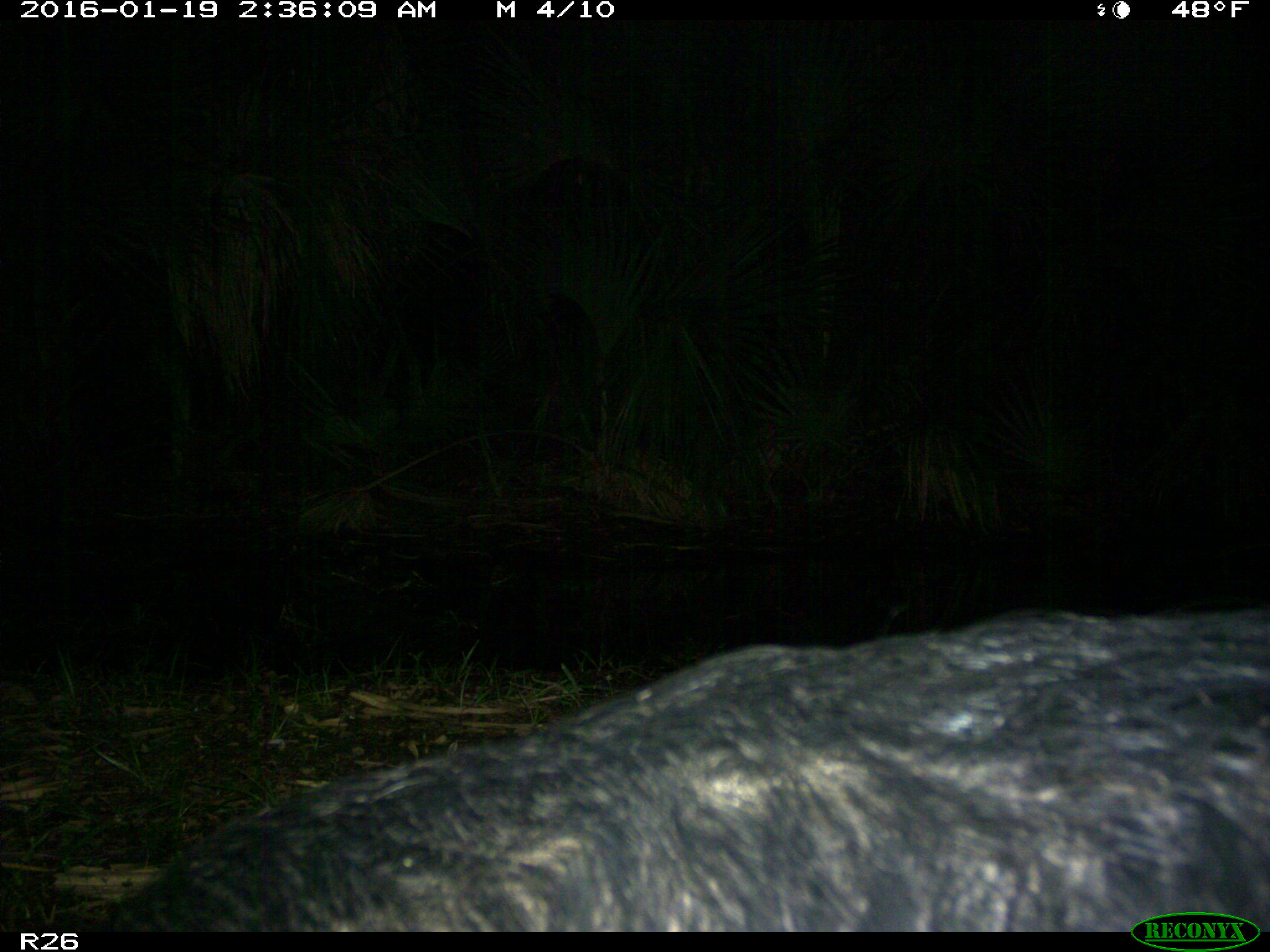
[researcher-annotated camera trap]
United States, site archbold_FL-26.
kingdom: Animalia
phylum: Chordata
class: Mammalia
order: Artiodactyla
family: Suidae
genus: Sus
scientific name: Sus scrofa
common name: wild boar